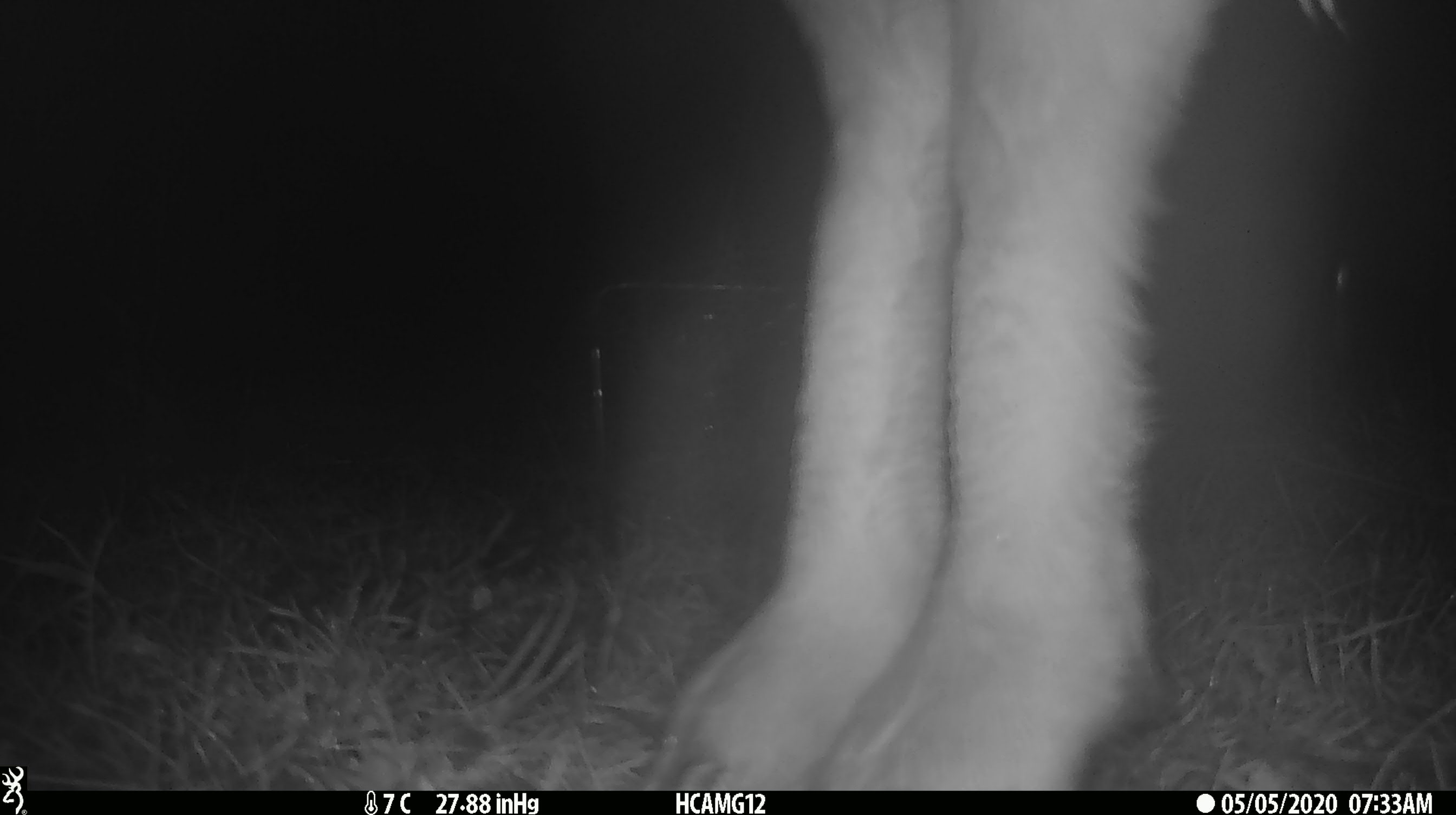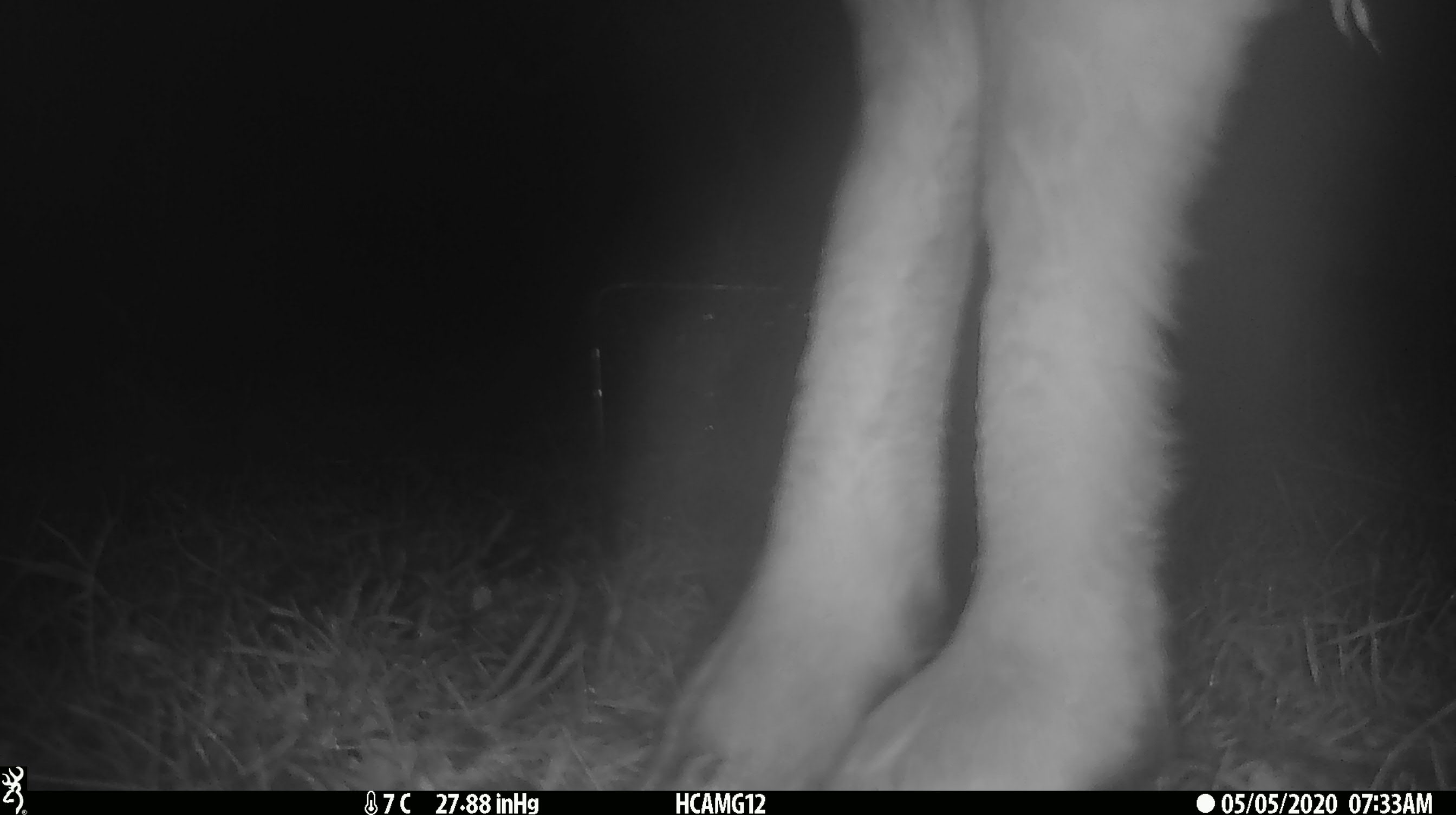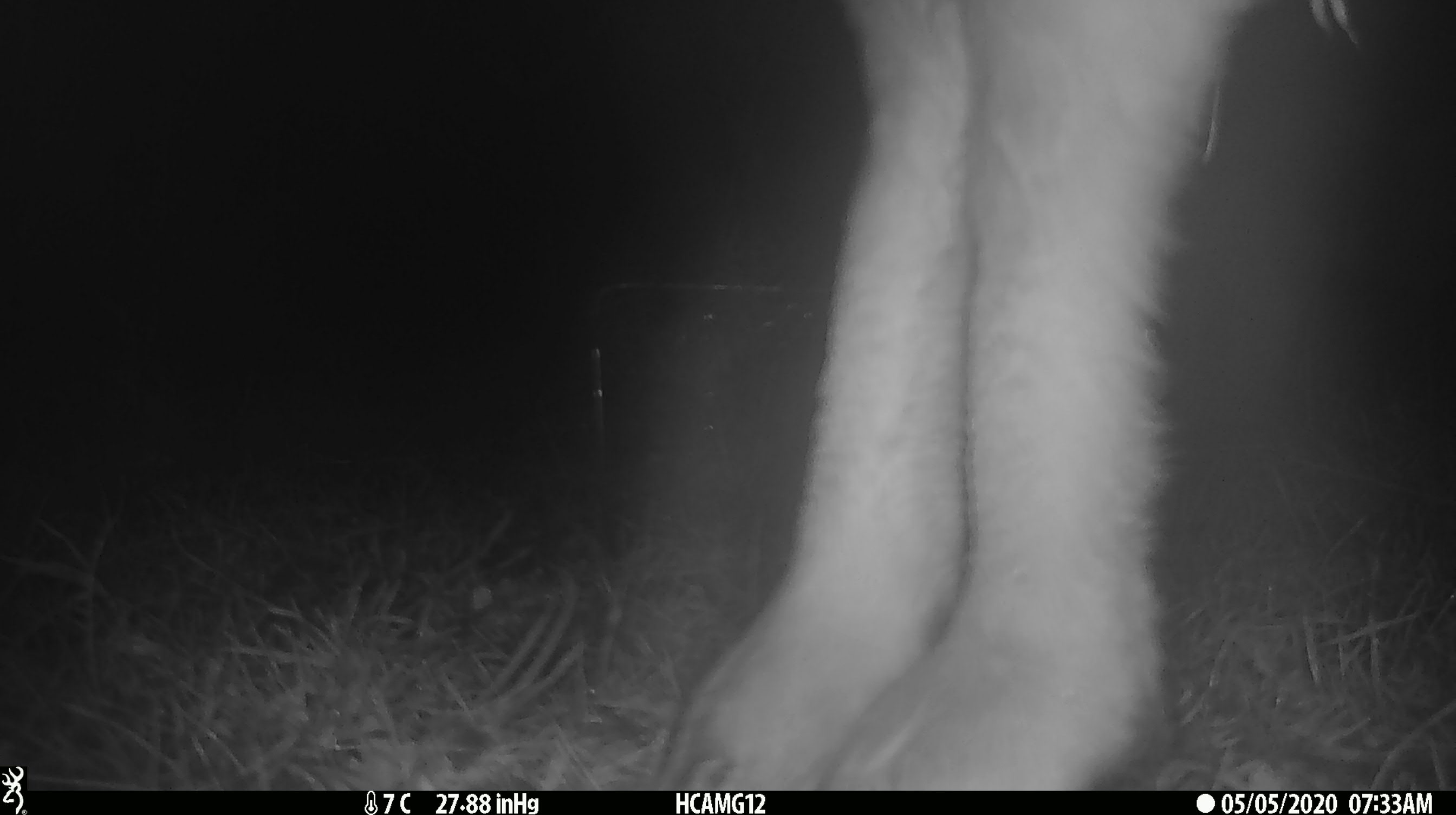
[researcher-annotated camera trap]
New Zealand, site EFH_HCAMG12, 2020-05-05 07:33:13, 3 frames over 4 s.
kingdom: Animalia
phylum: Chordata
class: Mammalia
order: Artiodactyla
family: Bovidae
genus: Ovis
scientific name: Ovis aries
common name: domestic sheep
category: sheep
Sheep (domestic sheep) (Ovis aries).